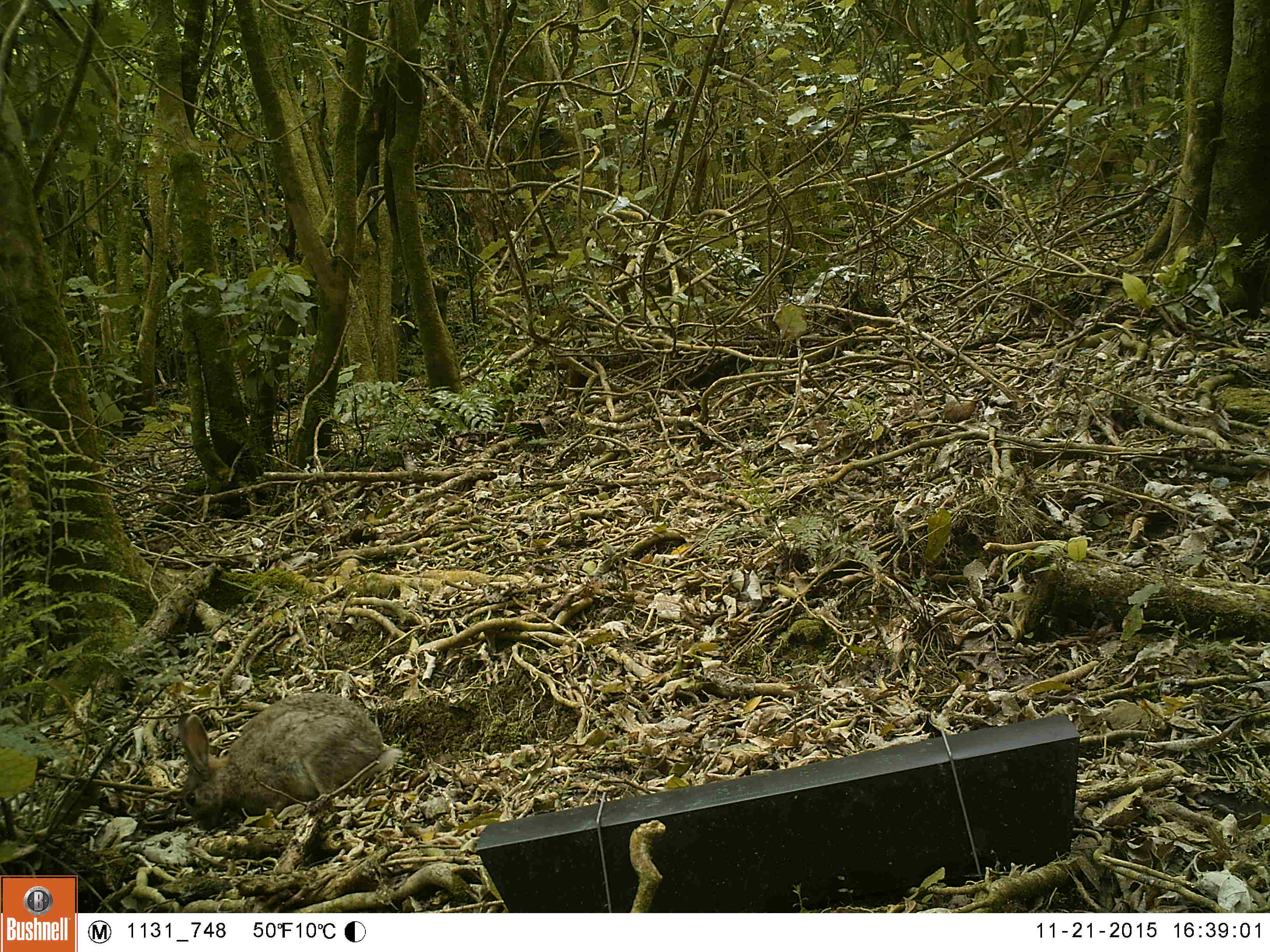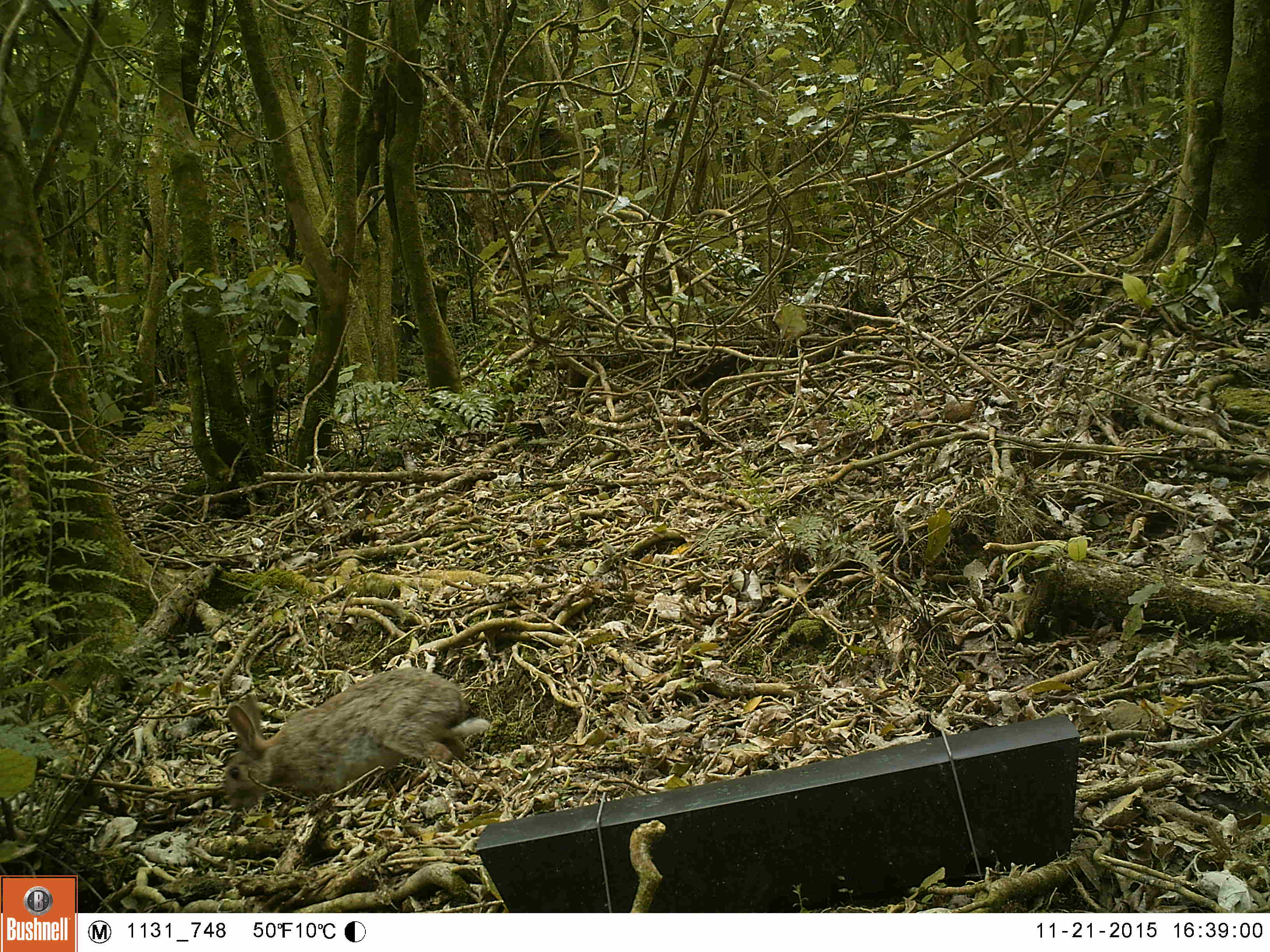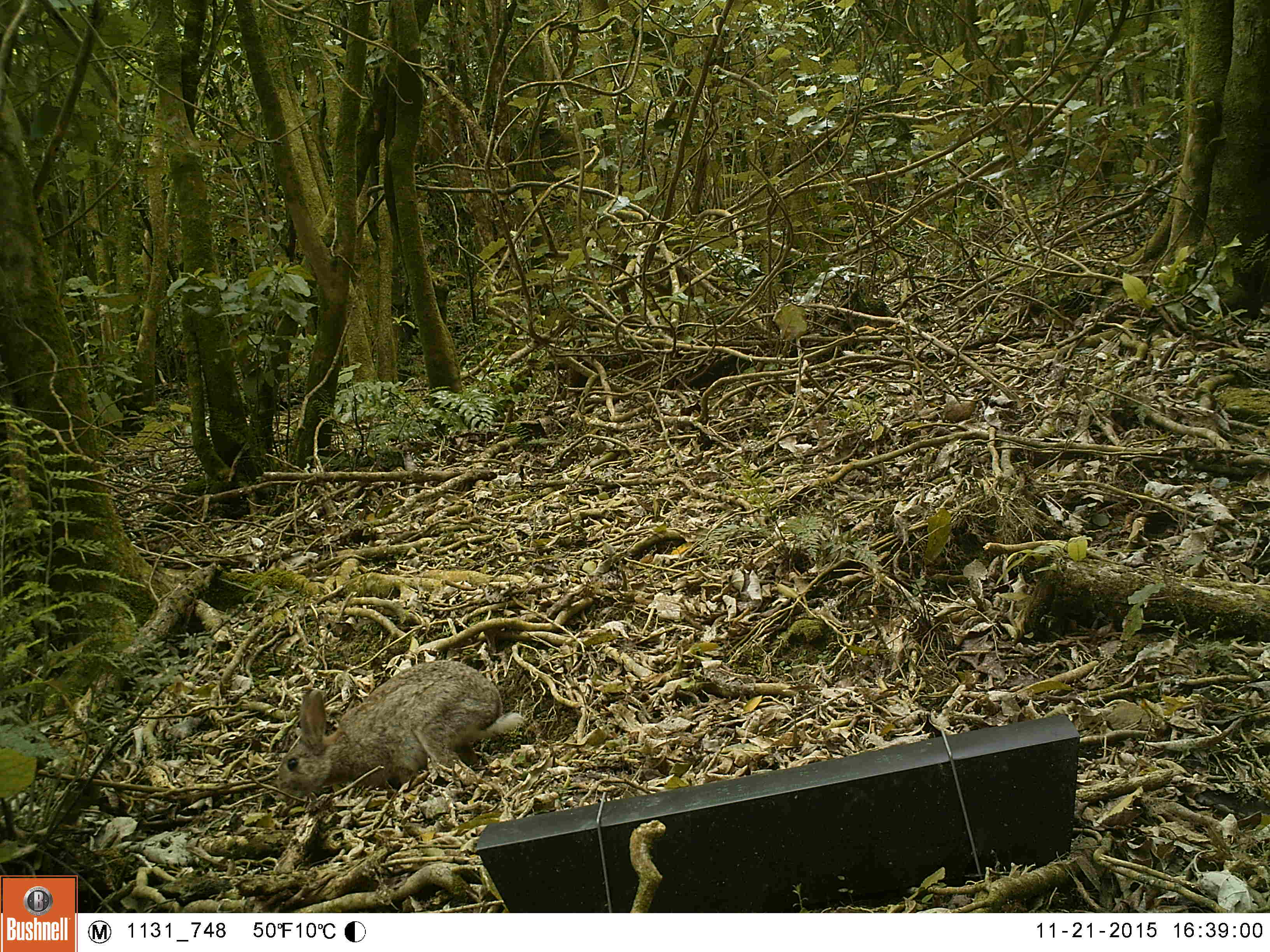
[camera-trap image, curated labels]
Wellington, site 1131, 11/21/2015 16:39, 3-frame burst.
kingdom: Animalia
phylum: Chordata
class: Mammalia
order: Lagomorpha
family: Leporidae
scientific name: Leporidae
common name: rabbit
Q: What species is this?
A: Rabbit (Leporidae).